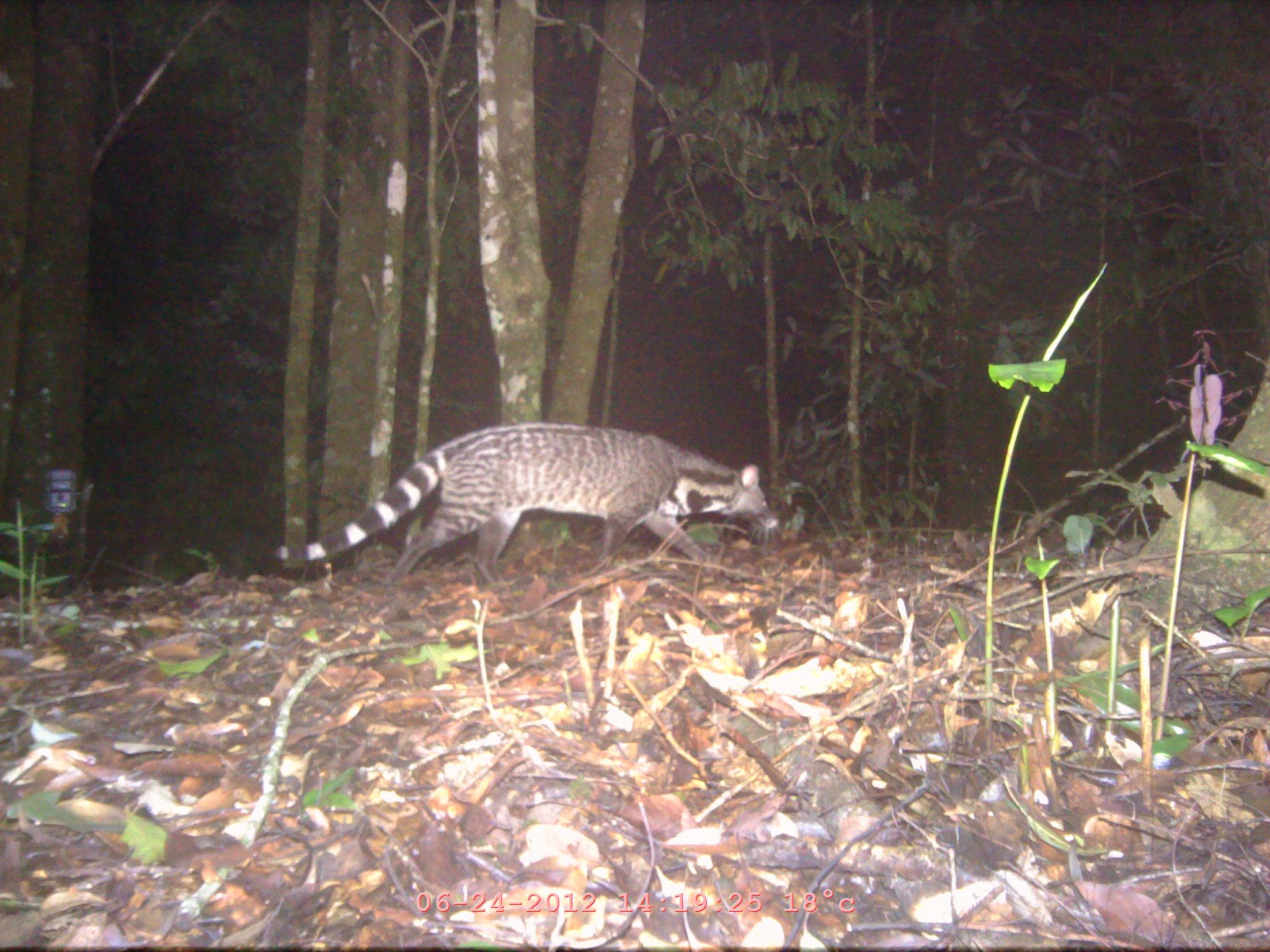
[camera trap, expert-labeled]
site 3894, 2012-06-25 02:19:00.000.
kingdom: Animalia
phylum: Chordata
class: Mammalia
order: Carnivora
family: Viverridae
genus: Viverra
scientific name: Viverra zibetha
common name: large indian civet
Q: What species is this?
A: Viverra zibetha (large indian civet).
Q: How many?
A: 1.